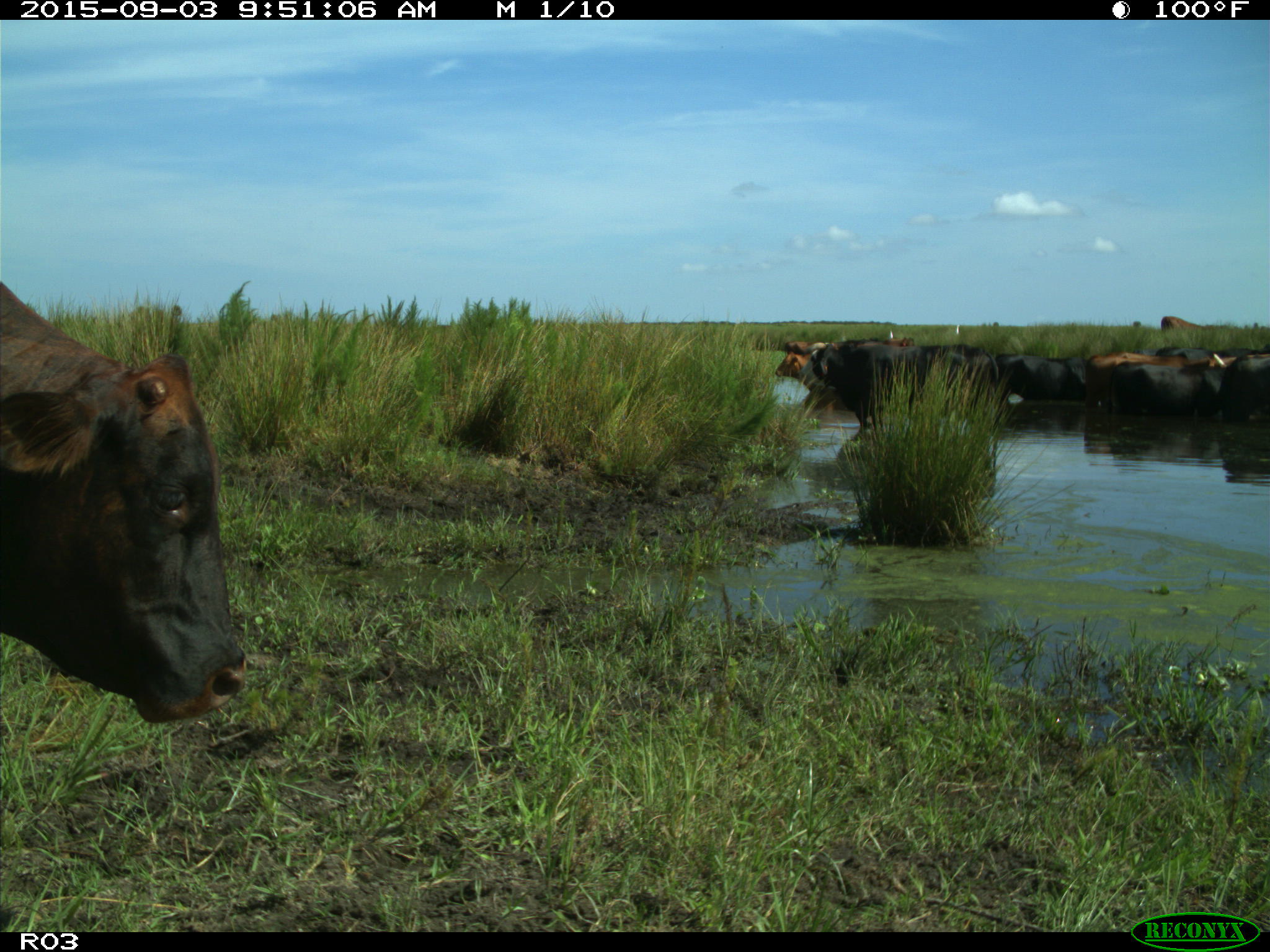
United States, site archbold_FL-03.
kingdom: Animalia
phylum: Chordata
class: Mammalia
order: Artiodactyla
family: Bovidae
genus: Bos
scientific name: Bos taurus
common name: domestic cow